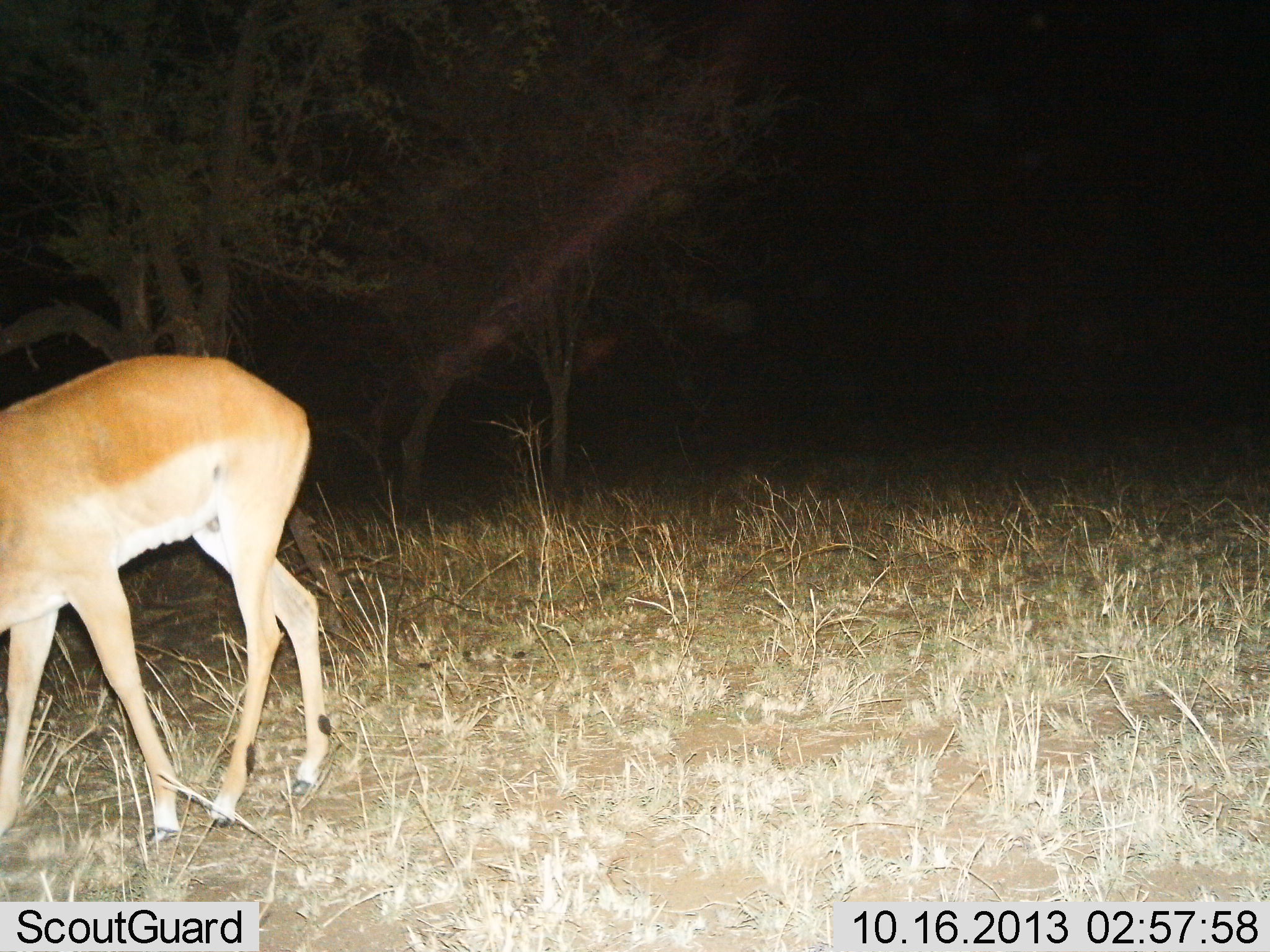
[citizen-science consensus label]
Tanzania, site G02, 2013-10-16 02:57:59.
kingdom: Animalia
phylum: Chordata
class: Mammalia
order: Artiodactyla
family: Bovidae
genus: Aepyceros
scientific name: Aepyceros melampus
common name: impala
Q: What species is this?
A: Impala (Aepyceros melampus).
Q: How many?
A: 1.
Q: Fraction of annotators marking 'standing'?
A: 58%.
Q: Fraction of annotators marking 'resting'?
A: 0%.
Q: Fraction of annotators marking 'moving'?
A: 32%.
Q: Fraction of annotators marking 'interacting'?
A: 0%.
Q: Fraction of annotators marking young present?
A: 0%.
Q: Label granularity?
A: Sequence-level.